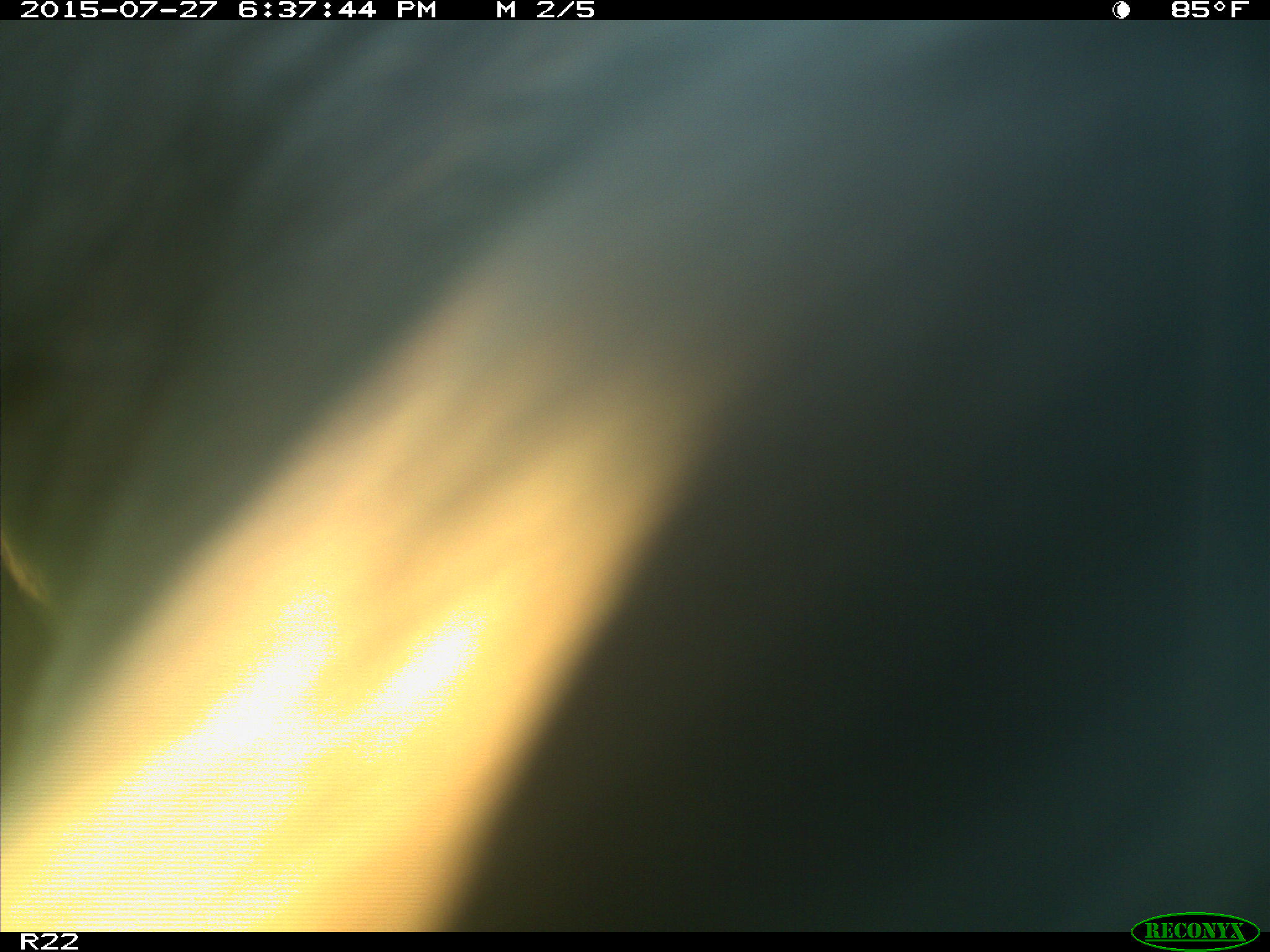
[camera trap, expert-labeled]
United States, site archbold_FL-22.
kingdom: Animalia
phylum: Chordata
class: Mammalia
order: Artiodactyla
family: Bovidae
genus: Bos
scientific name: Bos taurus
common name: domestic cow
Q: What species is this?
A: Bos taurus (domestic cow).